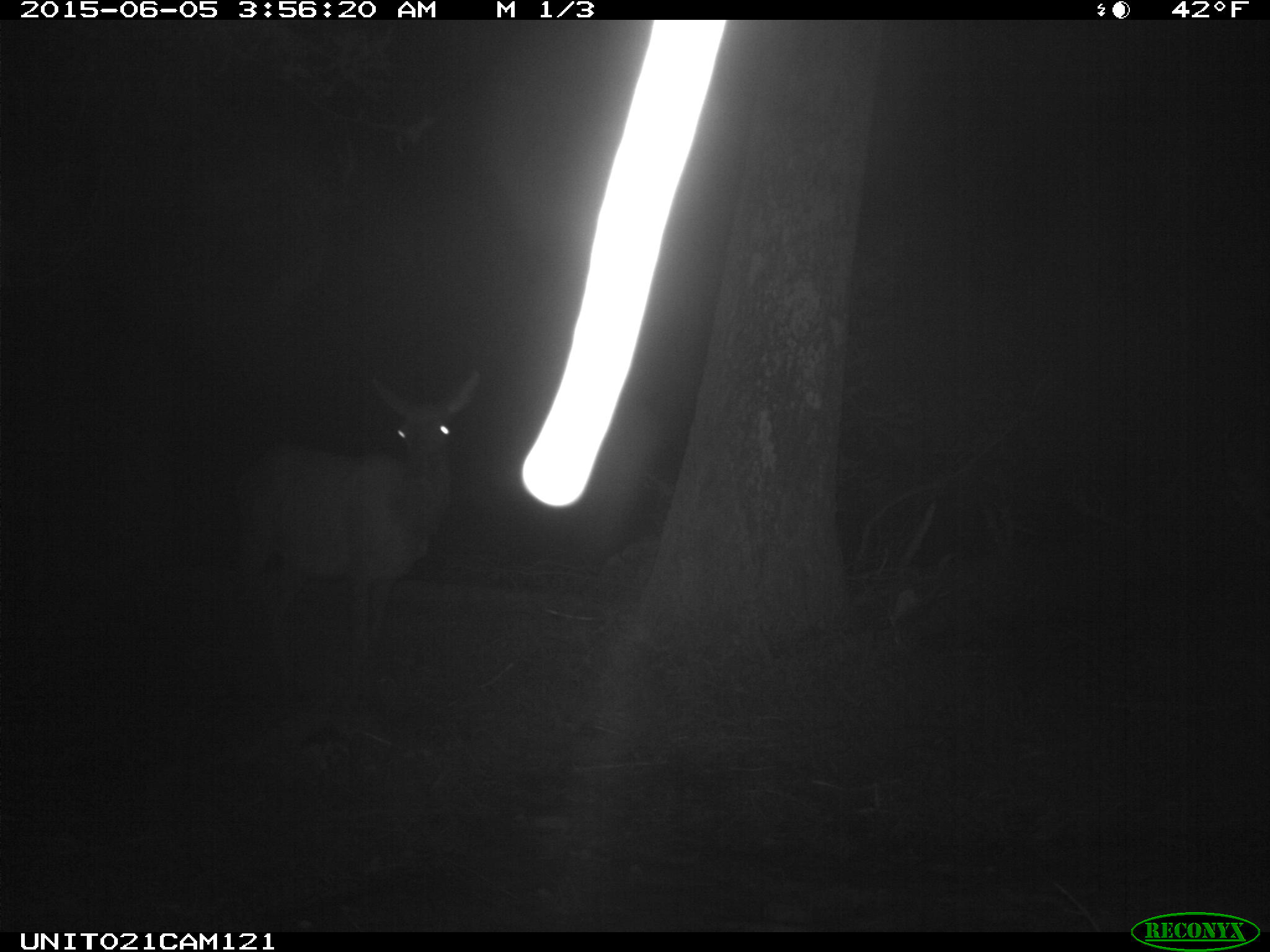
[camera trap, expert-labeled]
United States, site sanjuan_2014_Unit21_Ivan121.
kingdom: Animalia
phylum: Chordata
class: Mammalia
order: Artiodactyla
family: Cervidae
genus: Cervus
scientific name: Cervus elaphus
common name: red deer